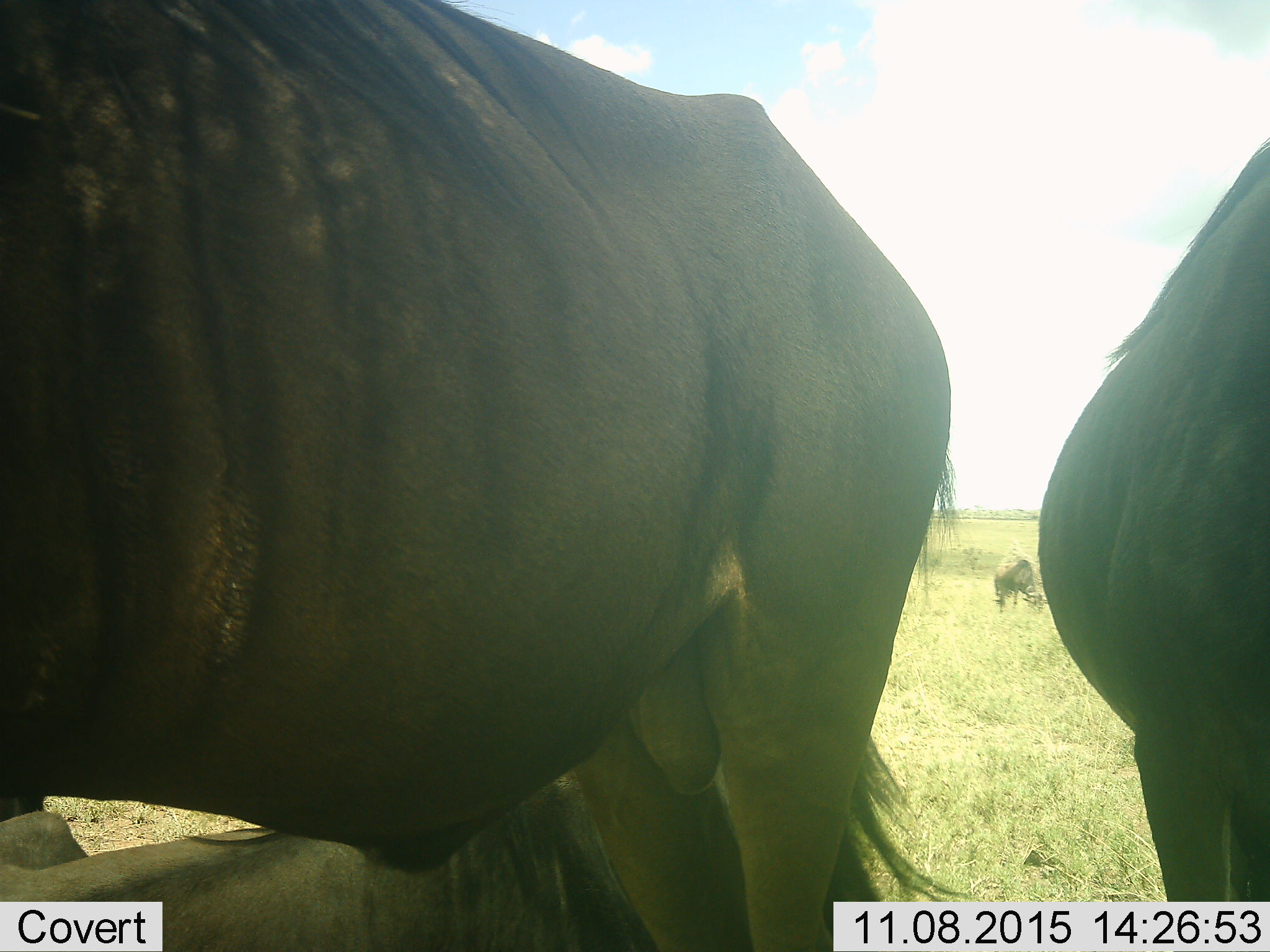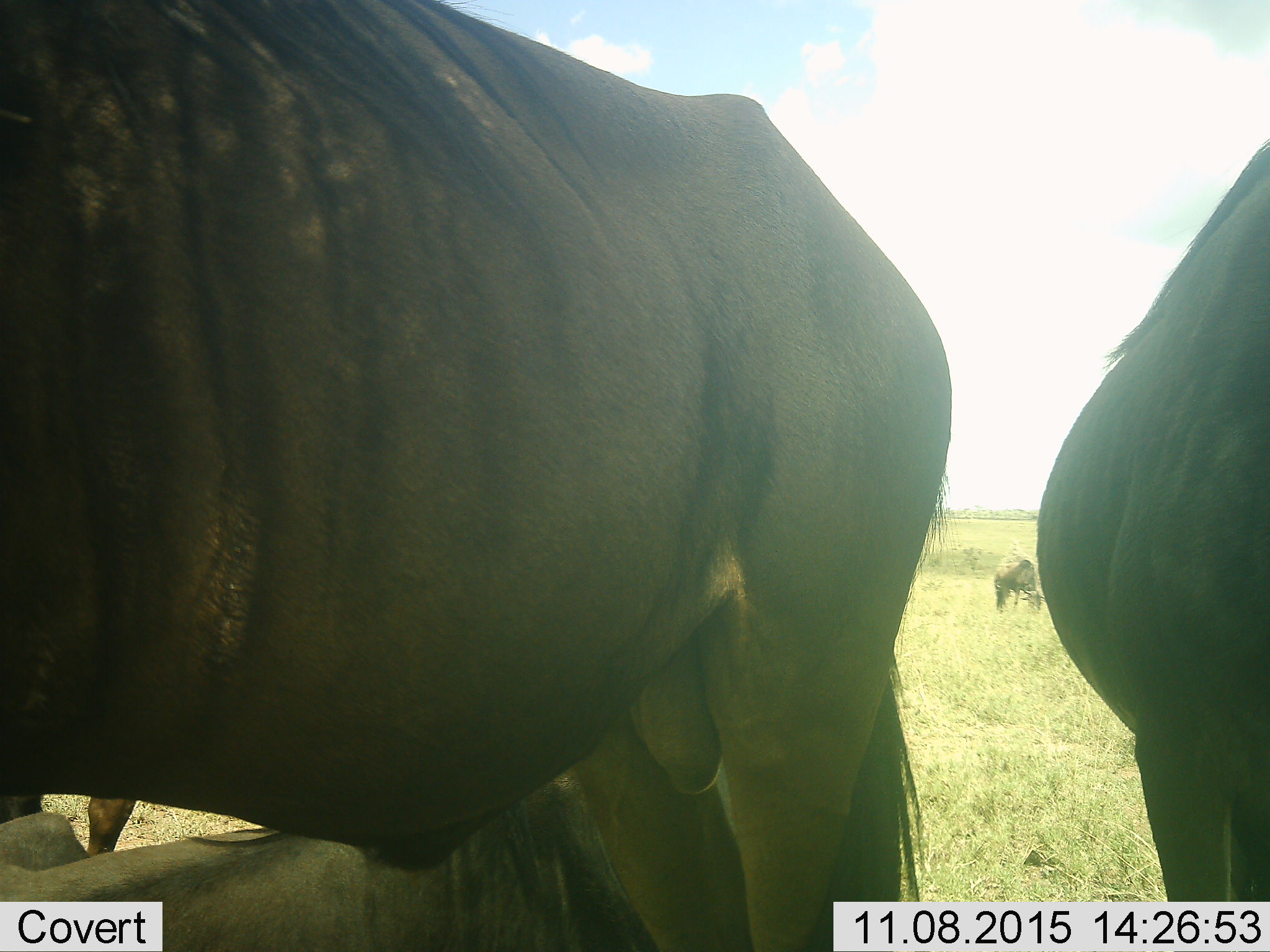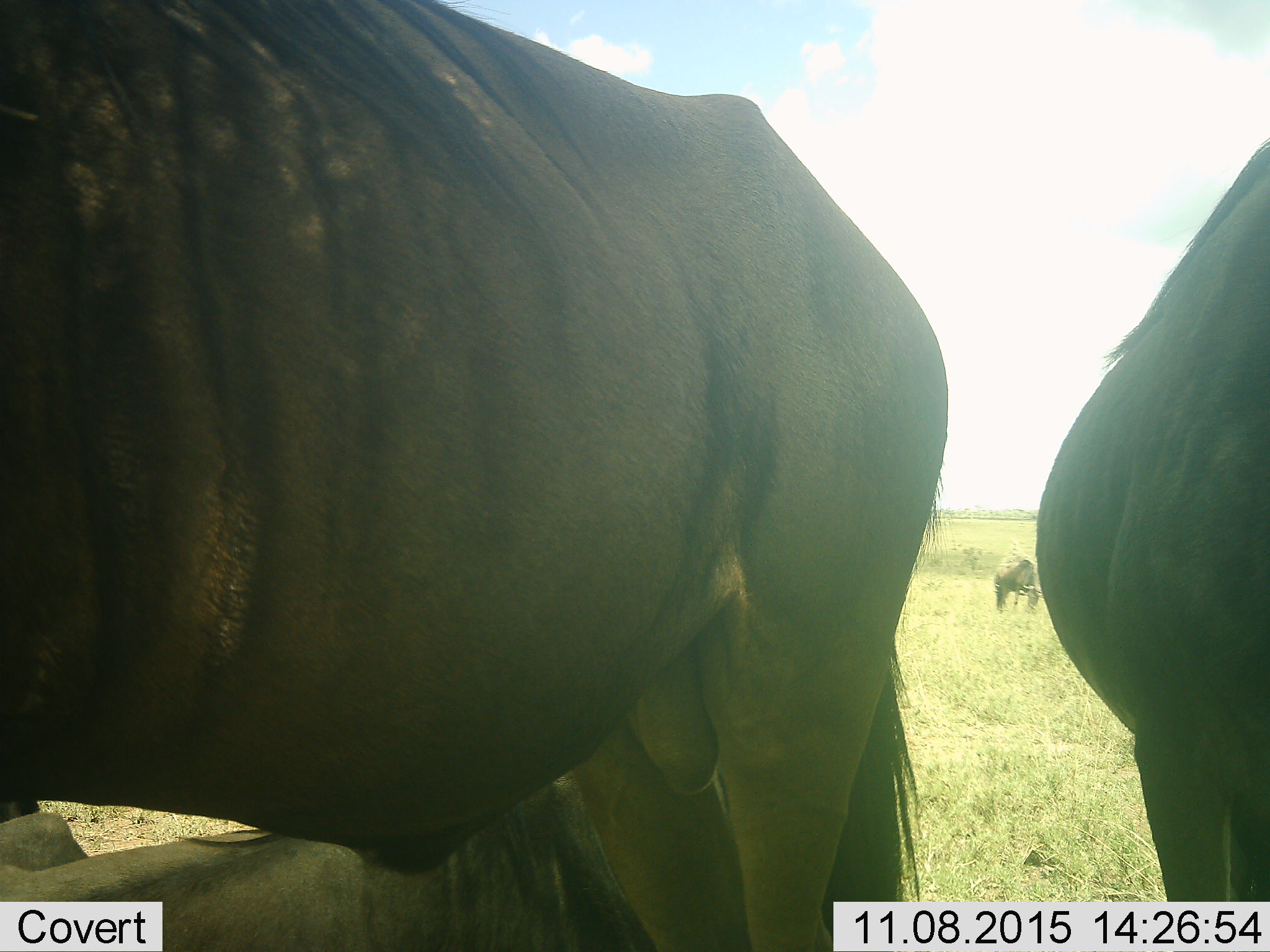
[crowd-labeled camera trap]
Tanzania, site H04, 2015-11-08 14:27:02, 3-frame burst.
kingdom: Animalia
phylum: Chordata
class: Mammalia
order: Artiodactyla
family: Bovidae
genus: Connochaetes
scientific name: Connochaetes taurinus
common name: blue wildebeest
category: wildebeest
Wildebeest (blue wildebeest) (Connochaetes taurinus), count 4. Behavior (volunteer vote fractions): standing 100%, resting 40%, moving 10%, interacting 10%. Young present (vote fraction): 0%. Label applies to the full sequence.